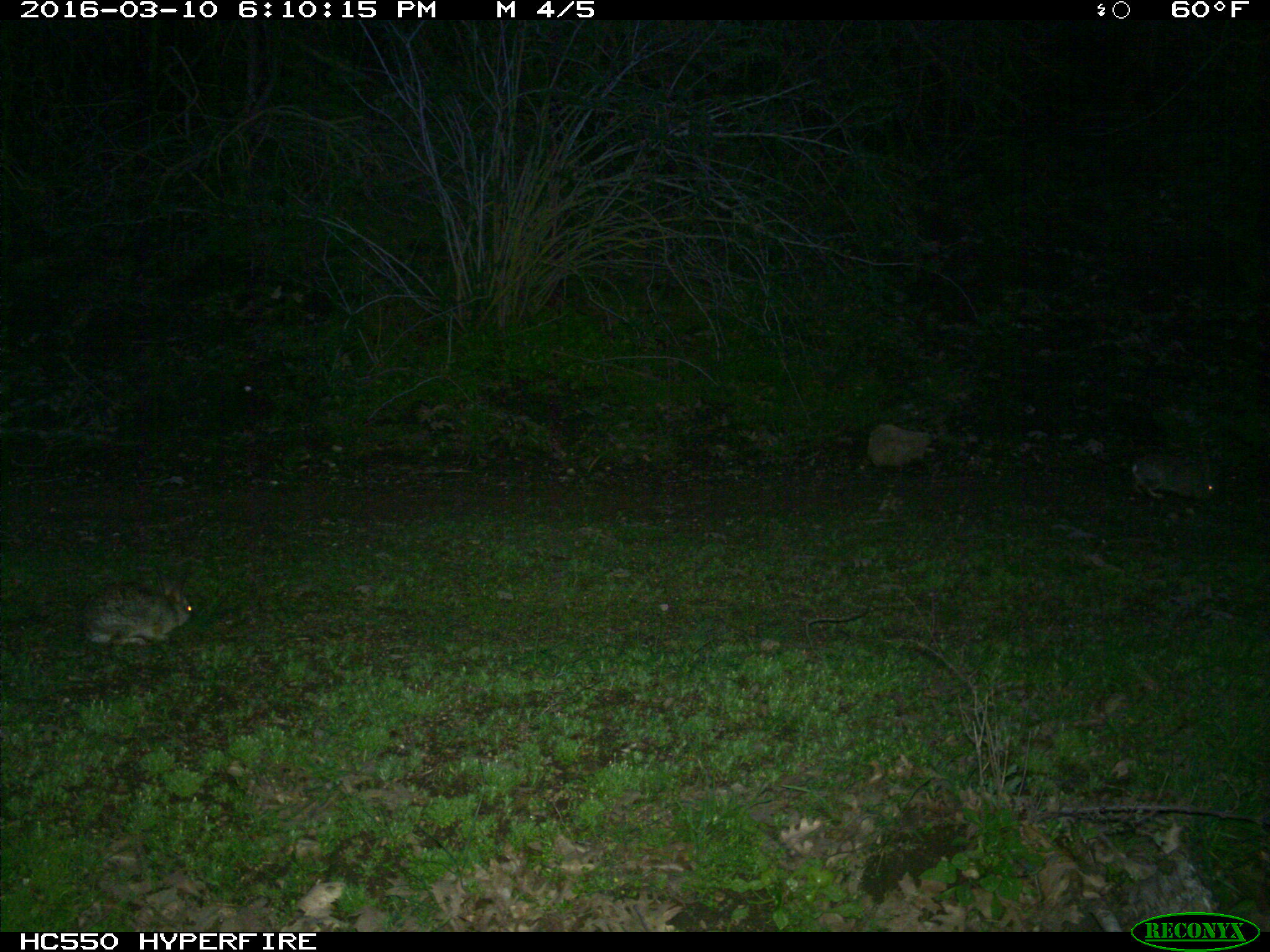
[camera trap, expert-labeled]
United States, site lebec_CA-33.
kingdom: Animalia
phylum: Chordata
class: Mammalia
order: Lagomorpha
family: Leporidae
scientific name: Leporidae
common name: rabbits and hares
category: unidentified rabbit